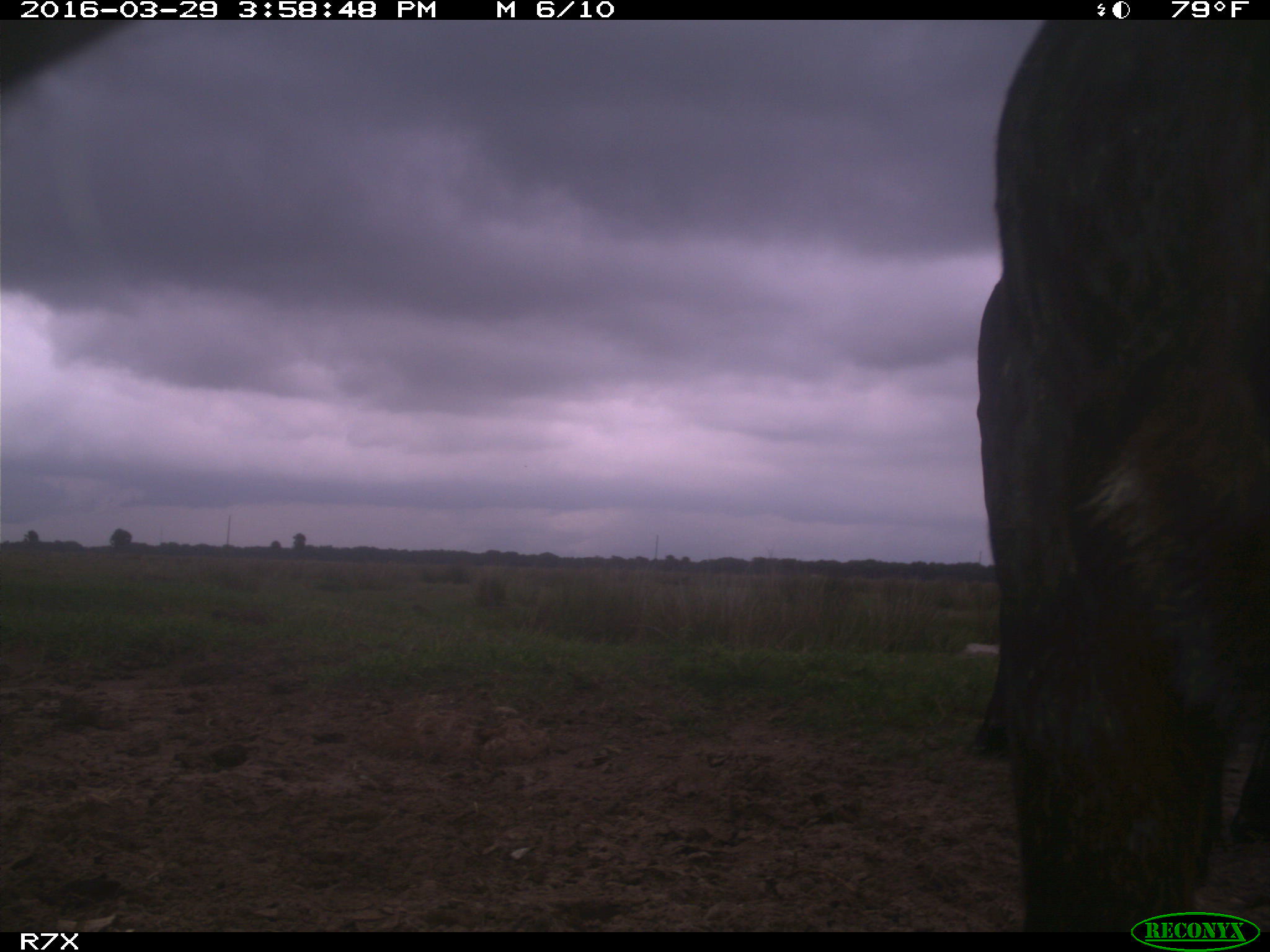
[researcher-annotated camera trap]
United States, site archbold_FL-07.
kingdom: Animalia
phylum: Chordata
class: Mammalia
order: Artiodactyla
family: Bovidae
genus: Bos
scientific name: Bos taurus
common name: domestic cow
Bos taurus (domestic cow).